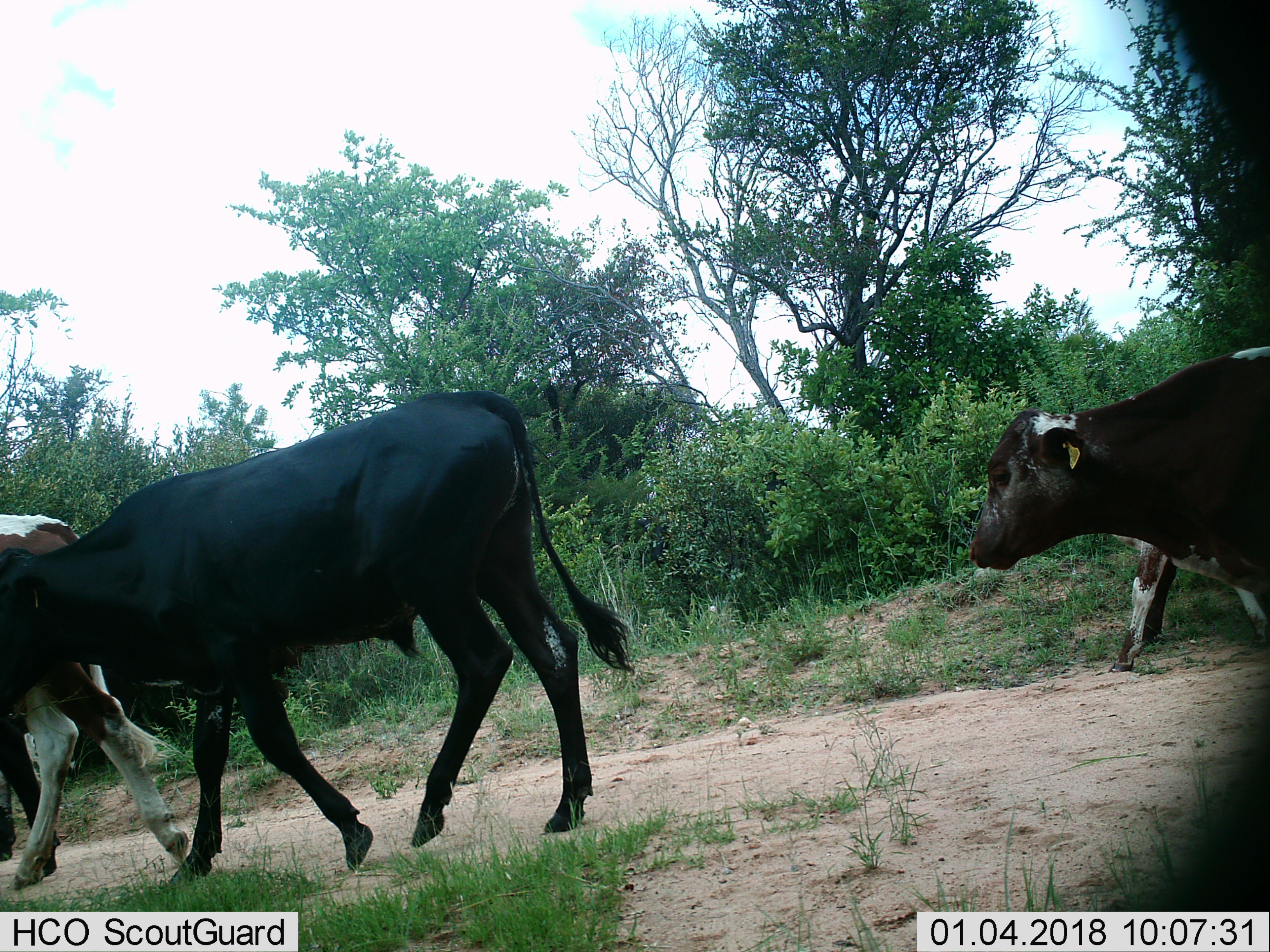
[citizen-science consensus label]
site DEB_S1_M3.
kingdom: Animalia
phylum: Chordata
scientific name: Vertebrata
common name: domestic animal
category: domesticanimal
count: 4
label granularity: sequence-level